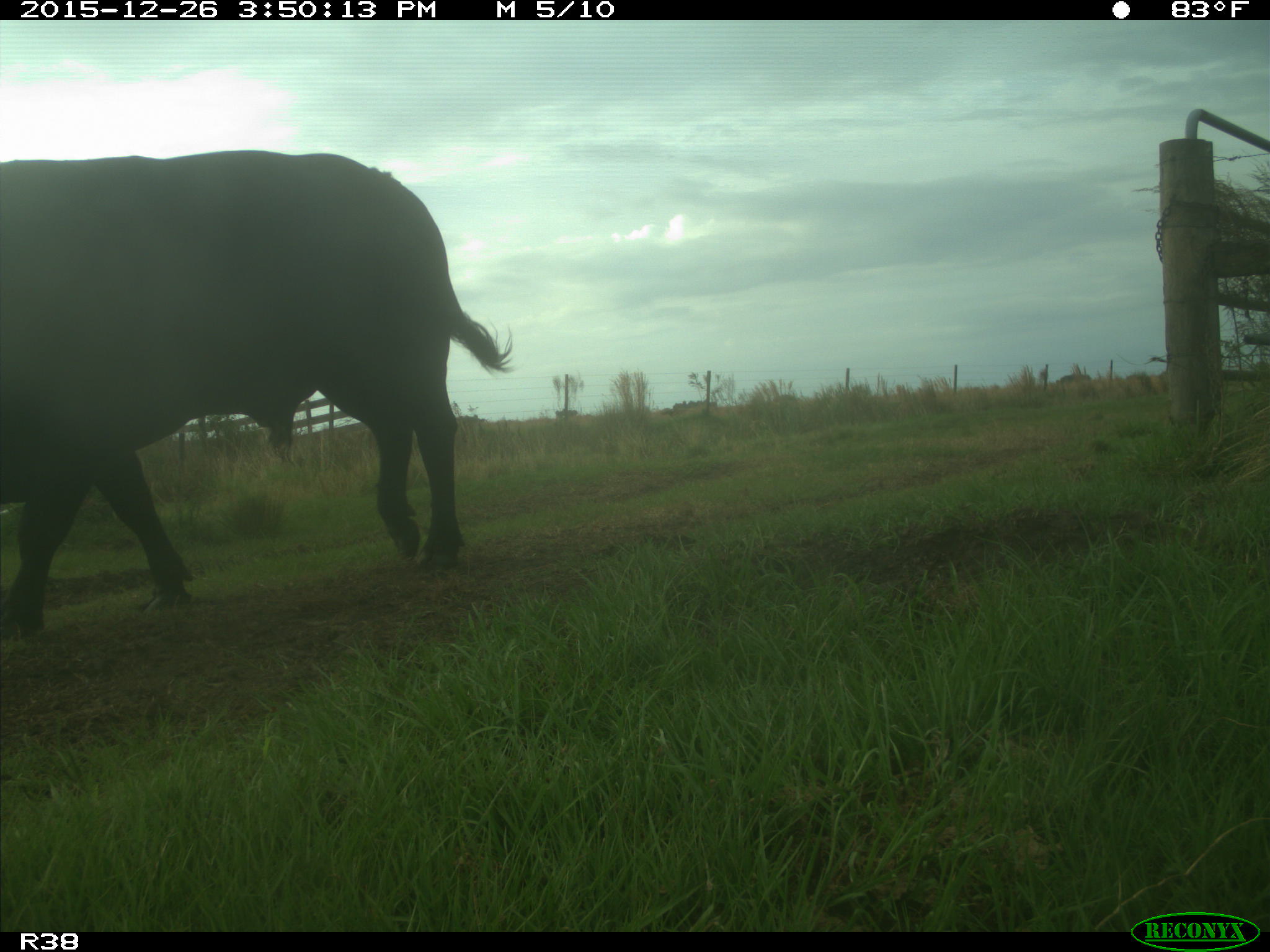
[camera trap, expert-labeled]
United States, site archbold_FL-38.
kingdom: Animalia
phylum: Chordata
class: Mammalia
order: Artiodactyla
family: Bovidae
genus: Bos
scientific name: Bos taurus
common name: domestic cow